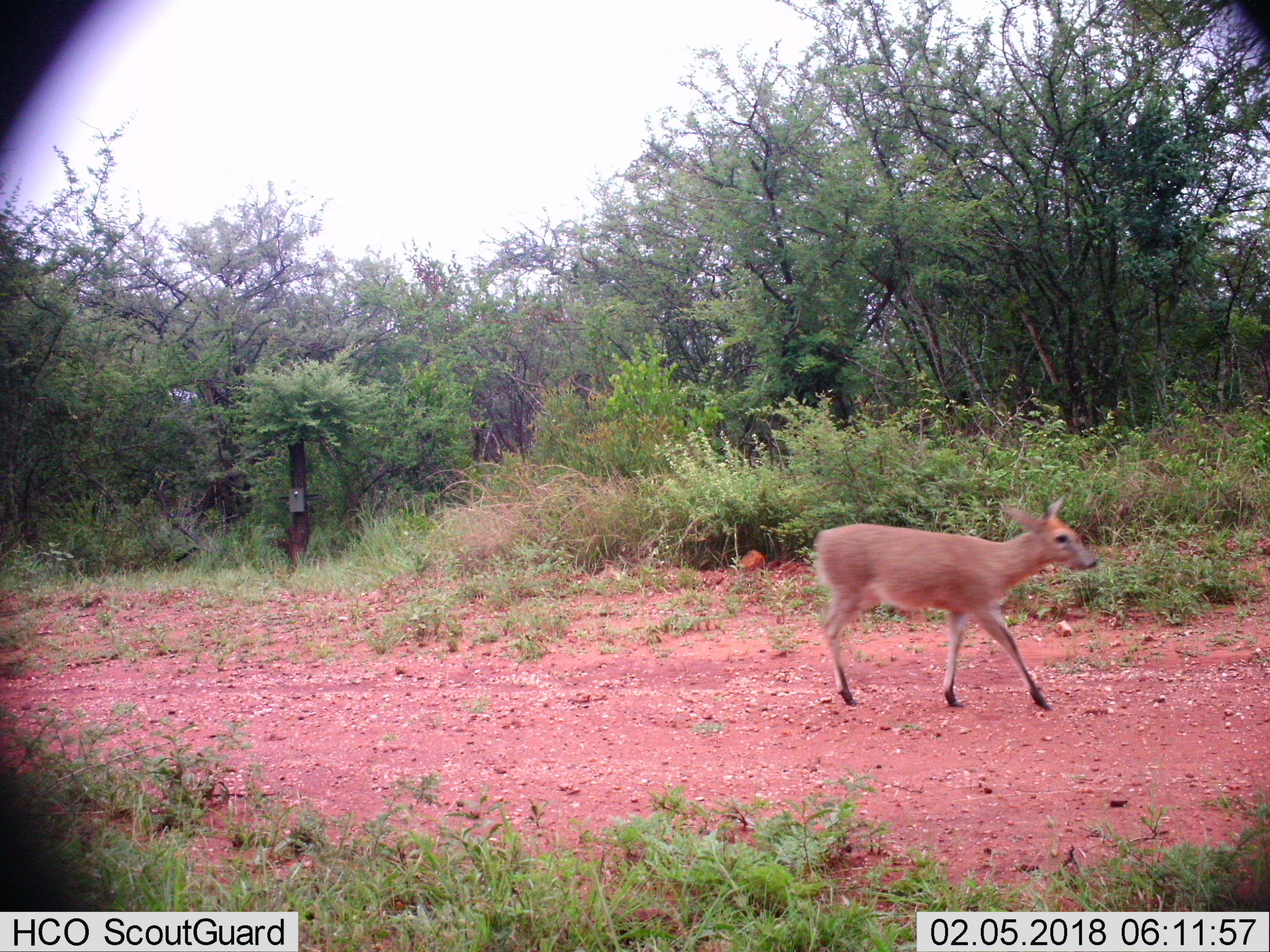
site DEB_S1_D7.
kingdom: Animalia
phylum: Chordata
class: Mammalia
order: Artiodactyla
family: Bovidae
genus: Sylvicapra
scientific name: Sylvicapra grimmia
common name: common duiker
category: duikercommongrey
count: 1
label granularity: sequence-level